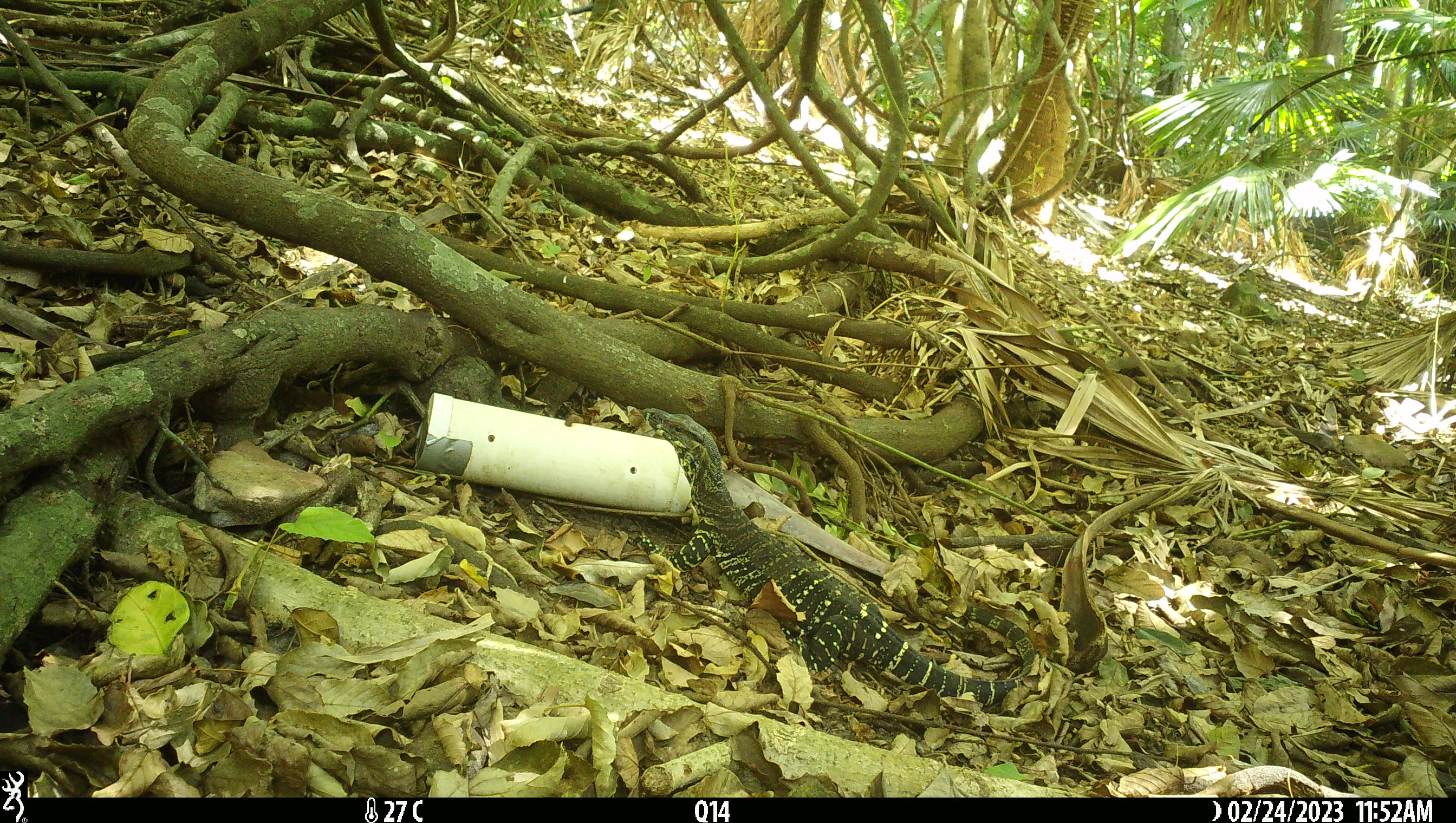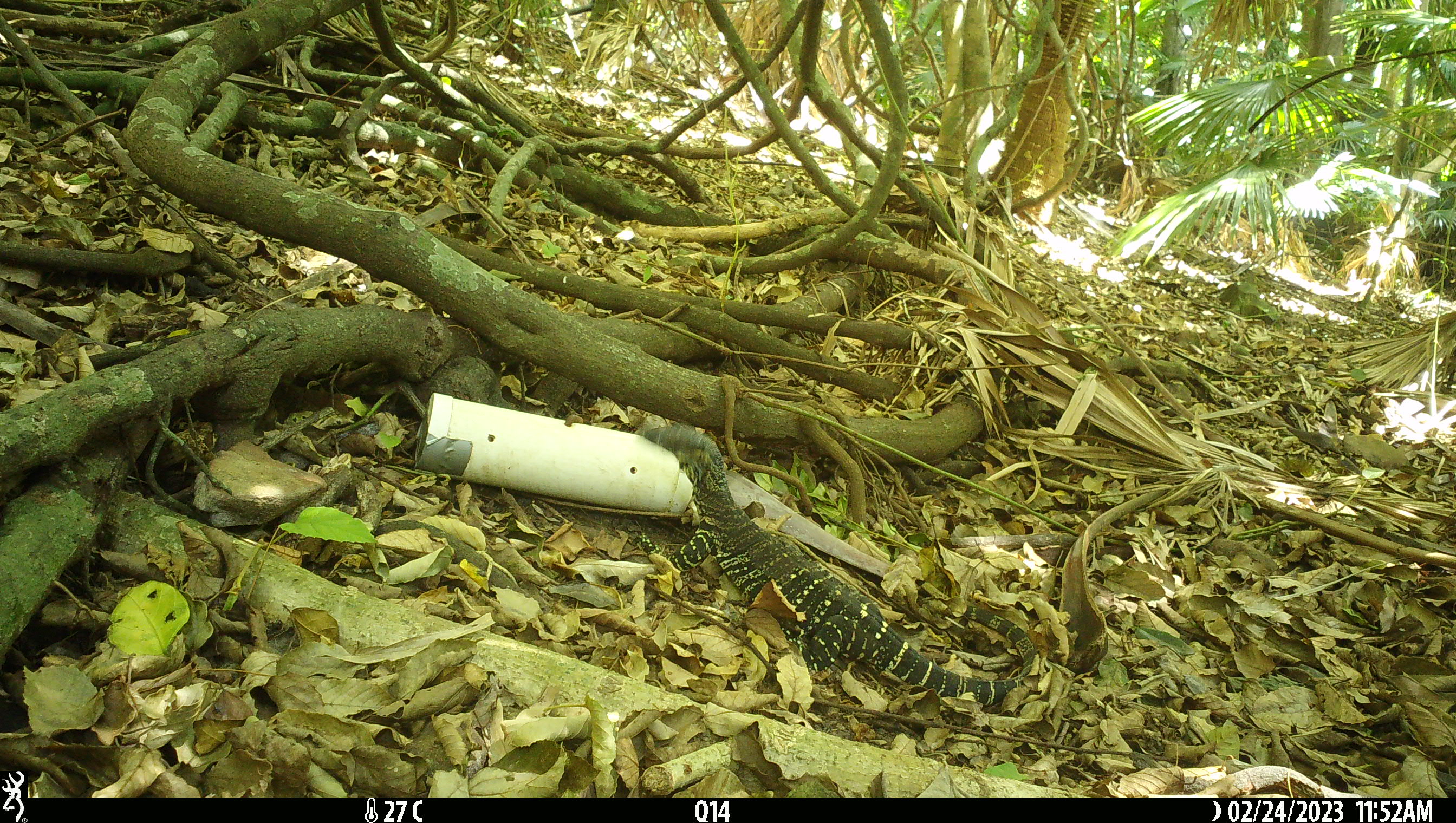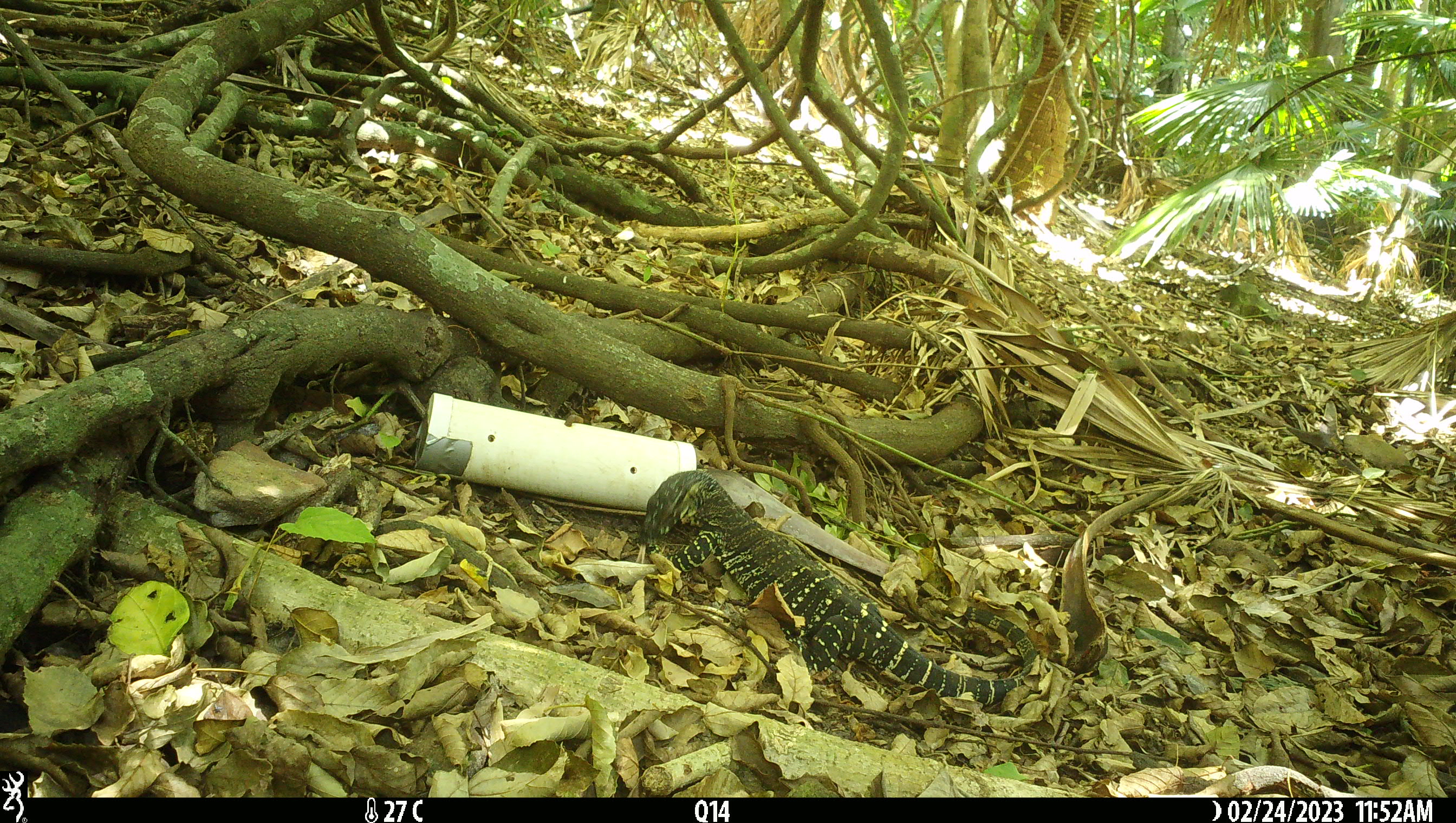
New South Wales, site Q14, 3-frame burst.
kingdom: Animalia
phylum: Chordata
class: Reptilia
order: Squamata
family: Varanidae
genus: Varanus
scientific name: Varanus varius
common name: lace monitor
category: goanna